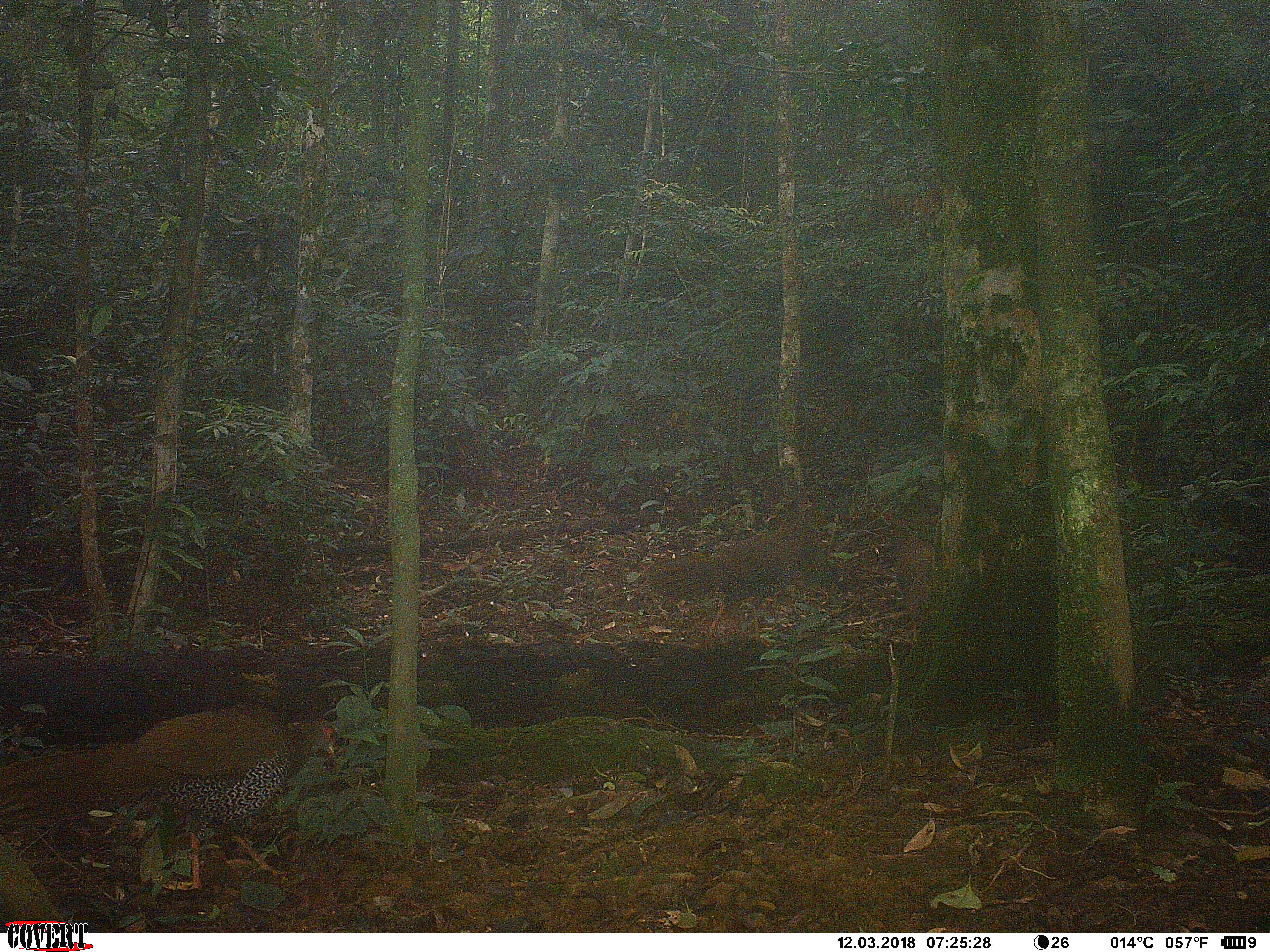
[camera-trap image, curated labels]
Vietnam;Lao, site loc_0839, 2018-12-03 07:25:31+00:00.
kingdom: Animalia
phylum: Chordata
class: Aves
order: Galliformes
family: Phasianidae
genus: Lophura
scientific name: Lophura nycthemera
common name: silver pheasant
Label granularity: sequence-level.